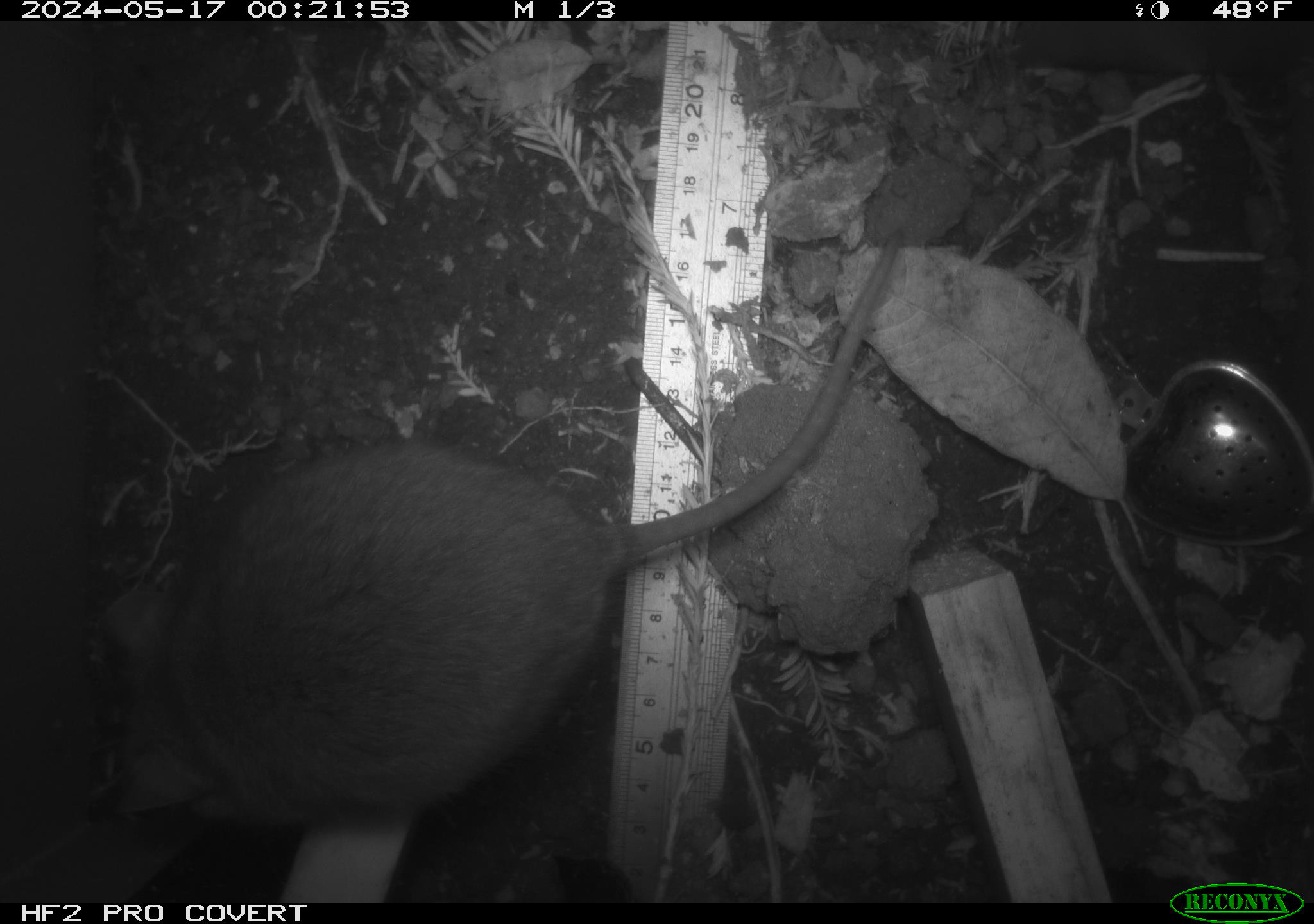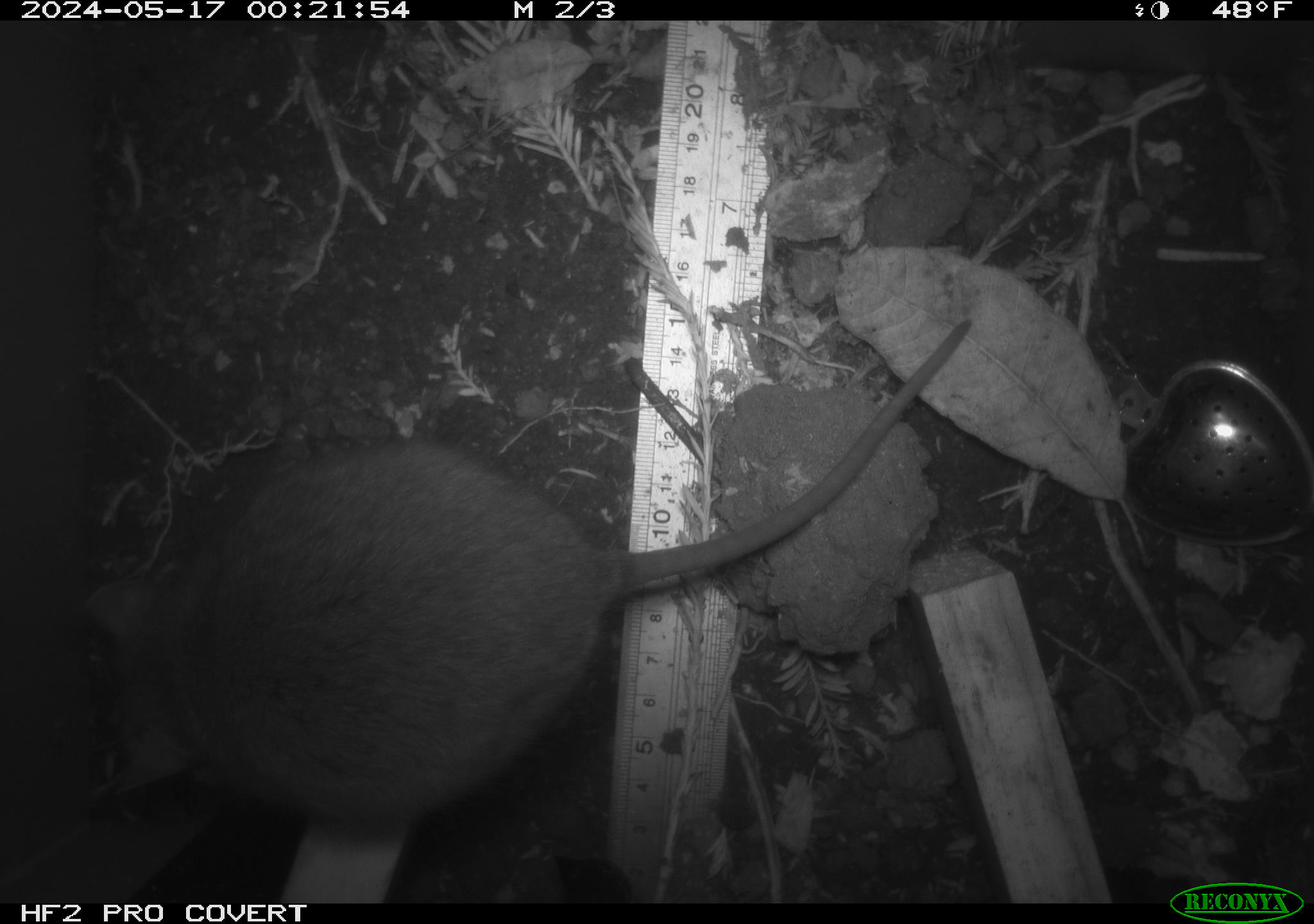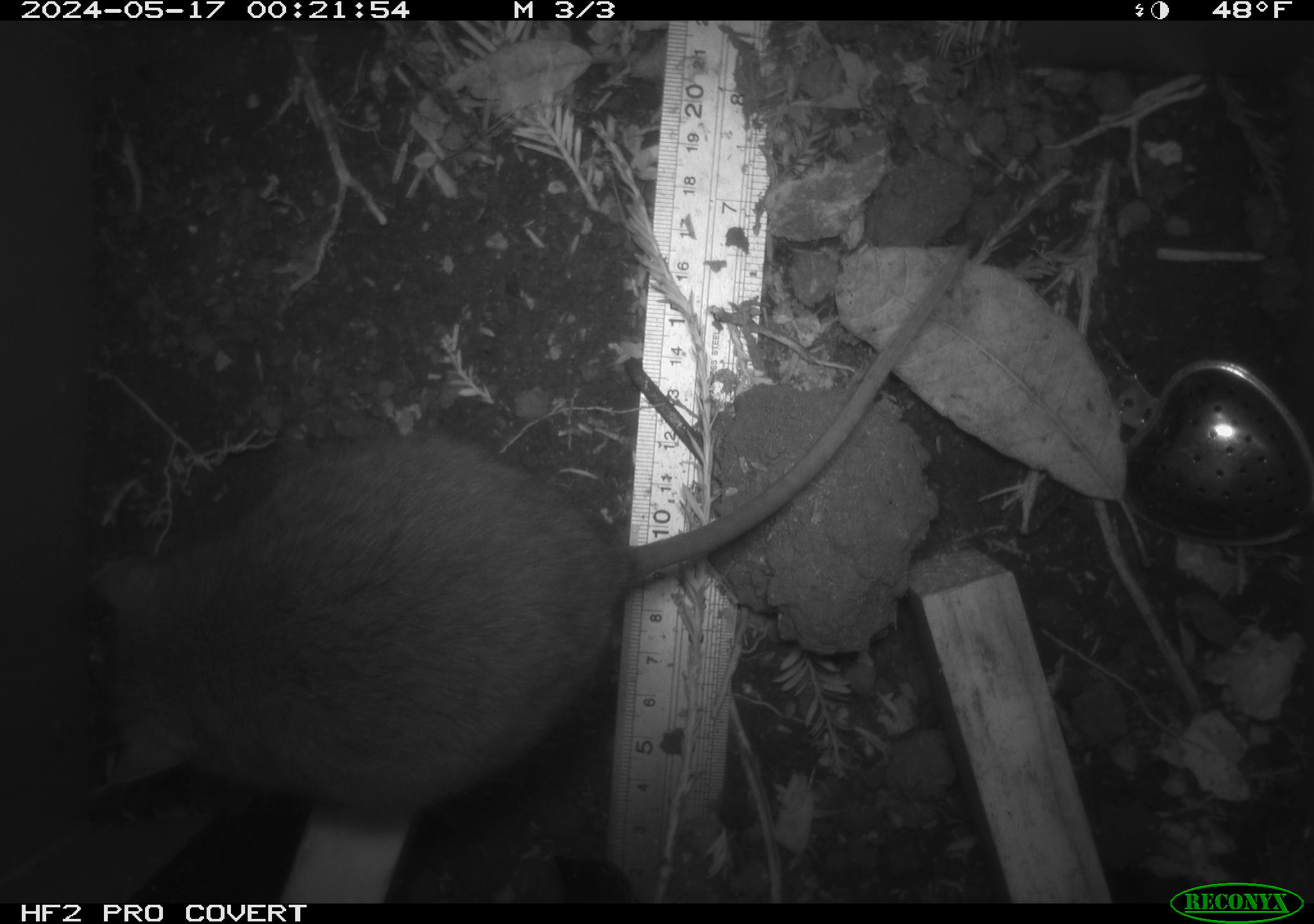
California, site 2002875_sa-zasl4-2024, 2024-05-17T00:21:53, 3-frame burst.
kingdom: Animalia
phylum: Chordata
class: Mammalia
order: Rodentia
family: Cricetidae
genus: Neotoma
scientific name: Neotoma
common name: pack rat or woodrat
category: neotoma species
Neotoma species (pack rat or woodrat) (Neotoma).